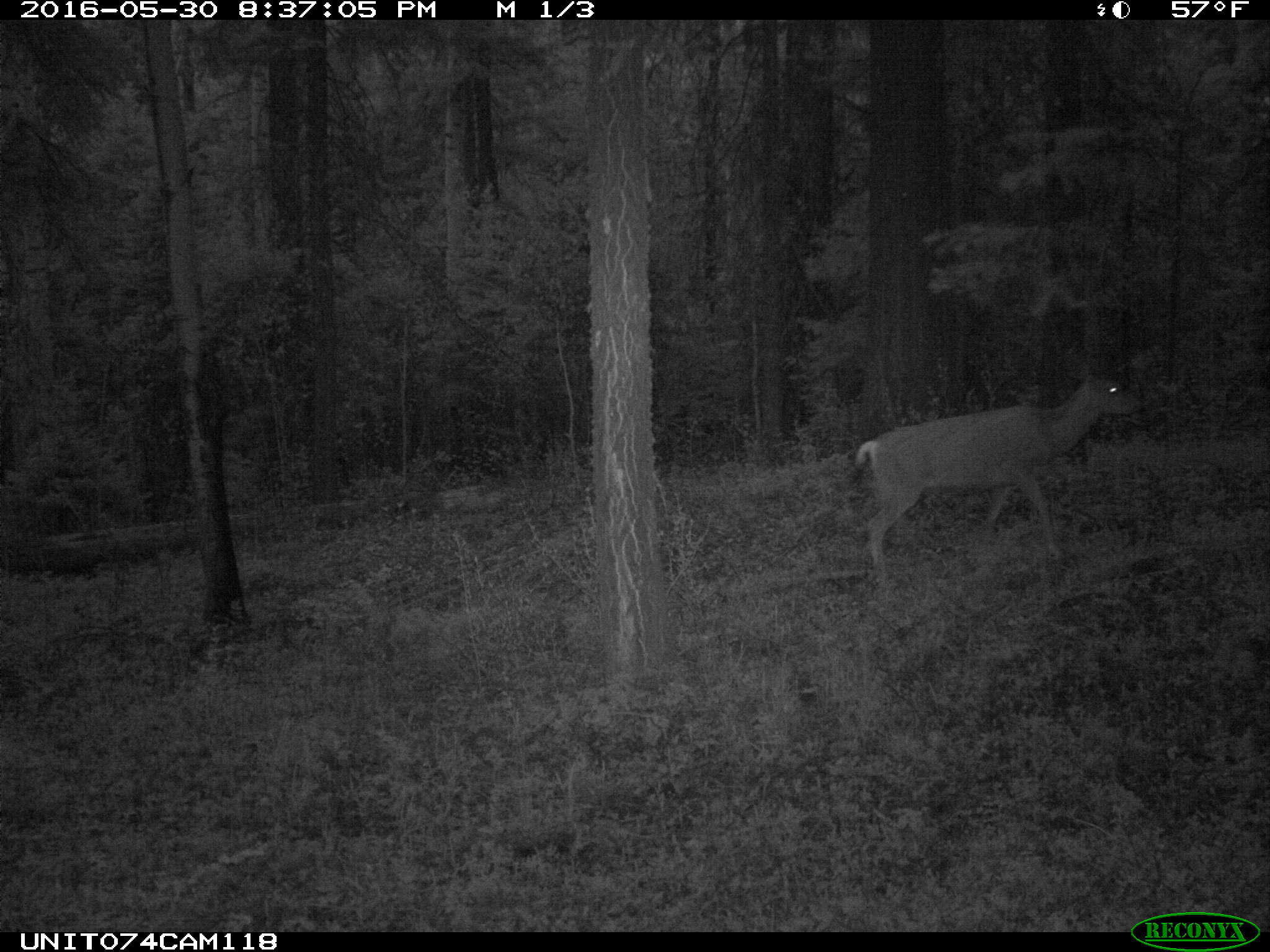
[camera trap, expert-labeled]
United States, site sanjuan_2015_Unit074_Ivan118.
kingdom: Animalia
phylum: Chordata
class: Mammalia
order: Artiodactyla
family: Cervidae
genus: Odocoileus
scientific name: Odocoileus hemionus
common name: mule deer